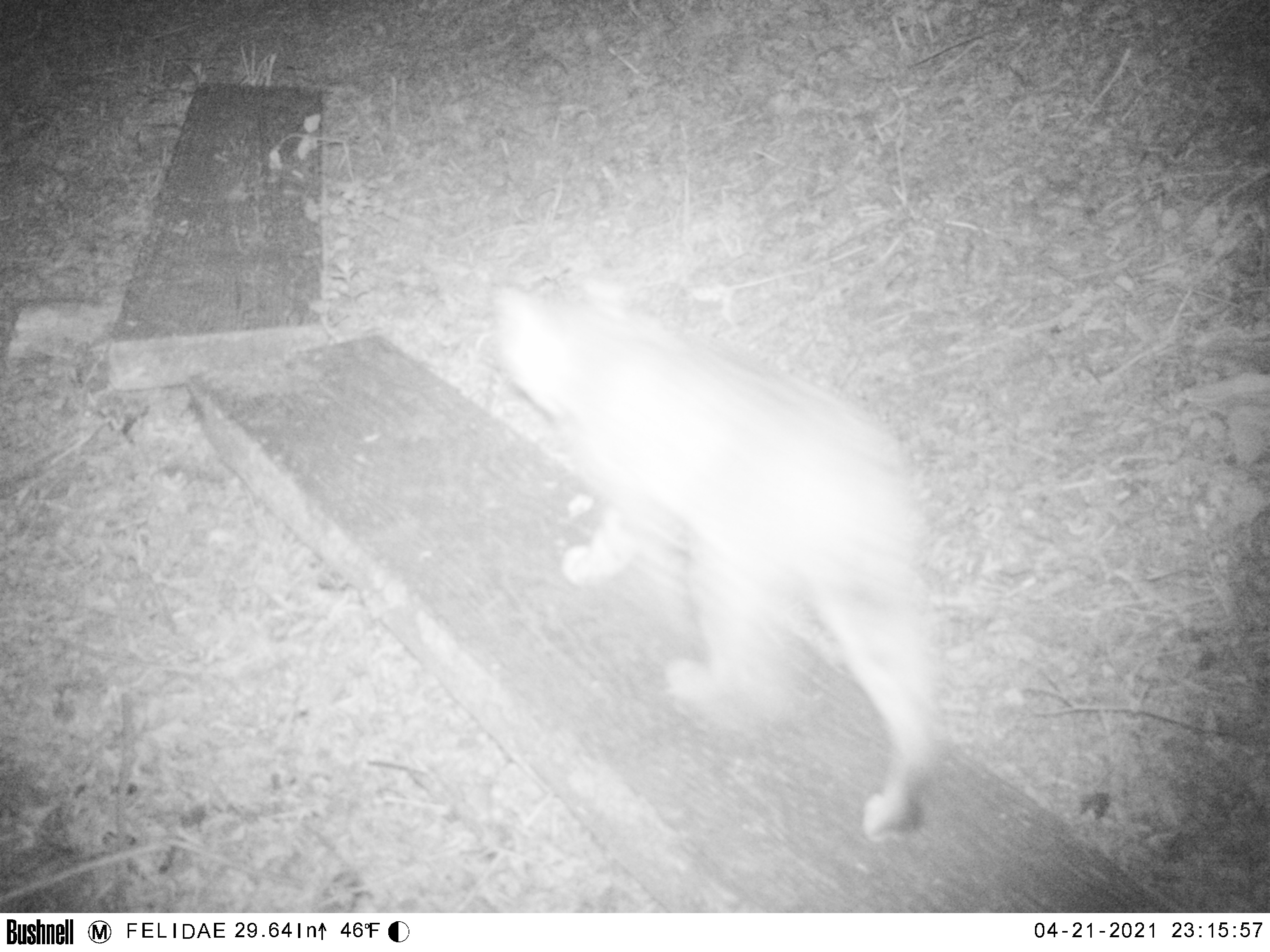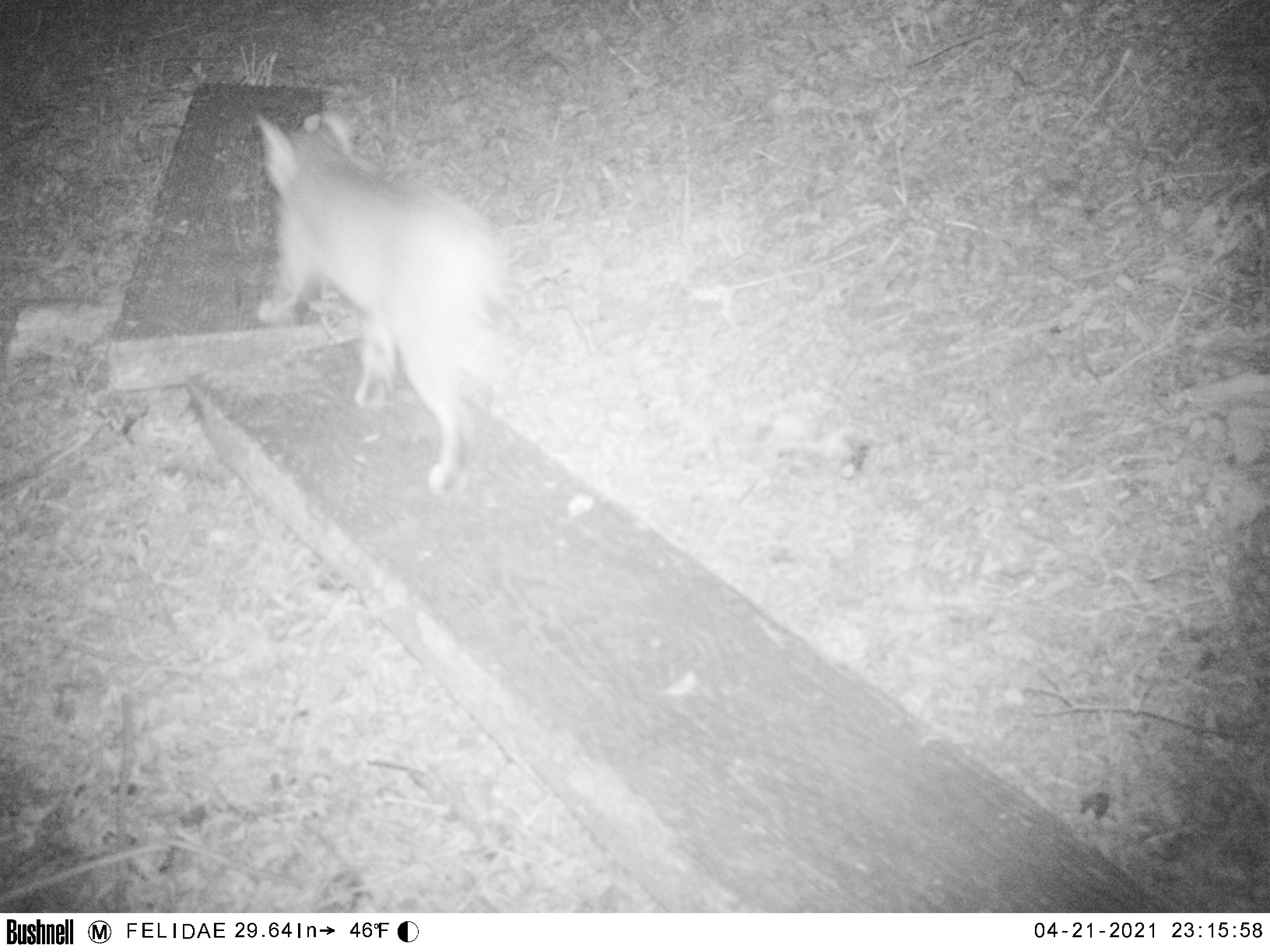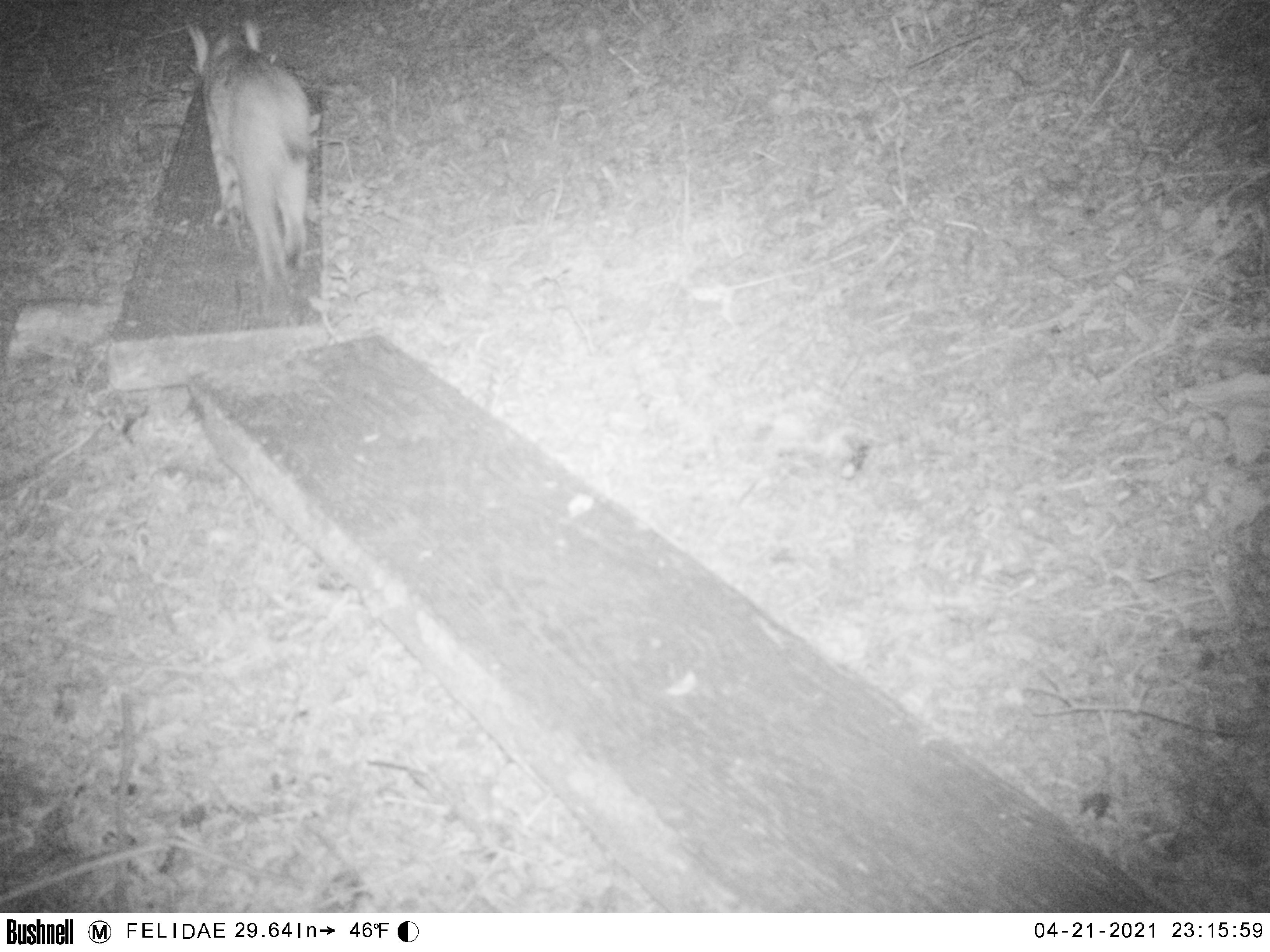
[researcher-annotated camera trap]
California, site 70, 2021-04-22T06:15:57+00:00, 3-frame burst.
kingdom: Animalia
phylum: Chordata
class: Mammalia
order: Carnivora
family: Felidae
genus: Lynx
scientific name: Lynx rufus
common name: bobcat